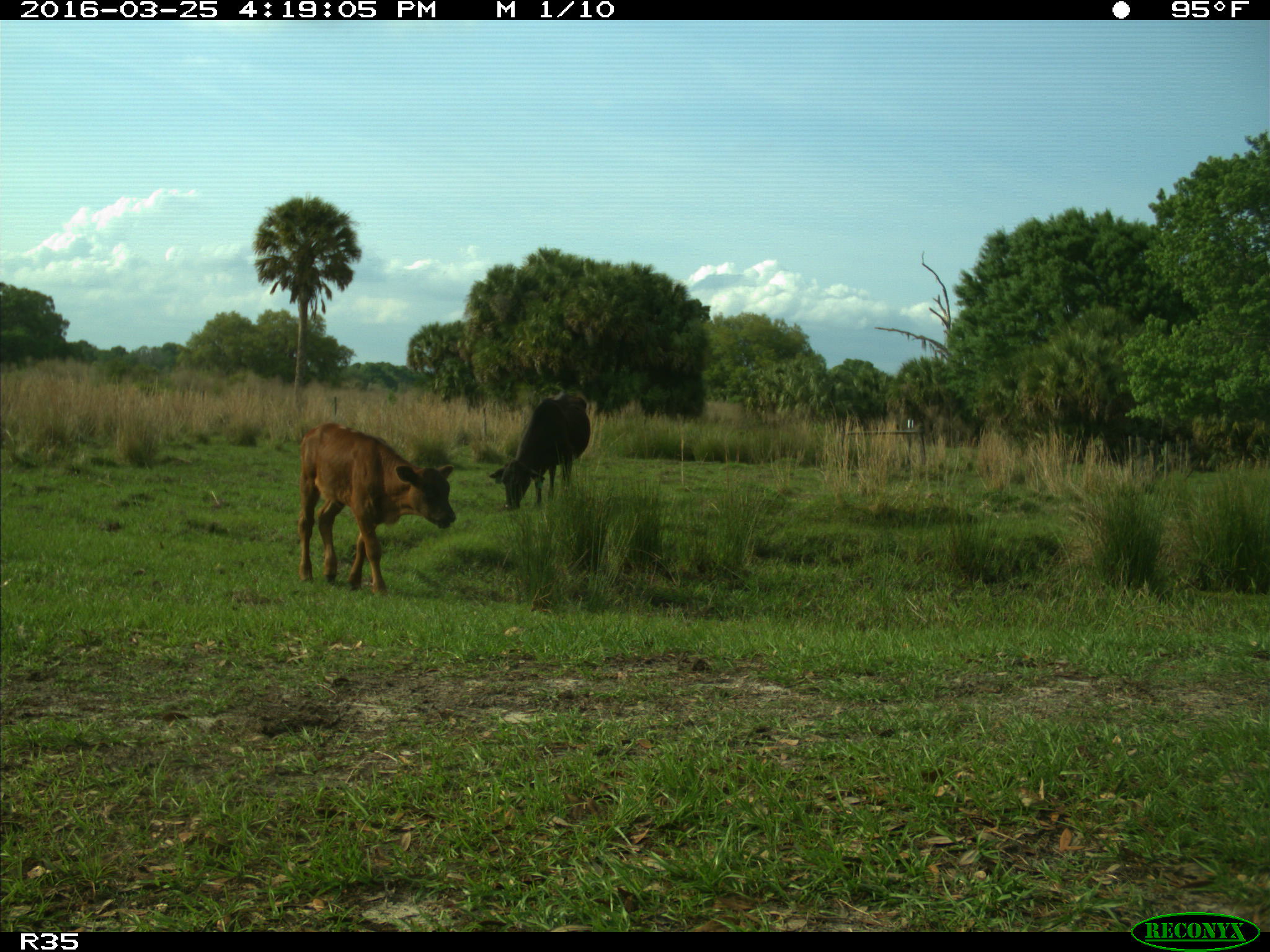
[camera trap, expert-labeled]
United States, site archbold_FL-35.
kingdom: Animalia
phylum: Chordata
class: Mammalia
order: Artiodactyla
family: Bovidae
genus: Bos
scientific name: Bos taurus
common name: domestic cow